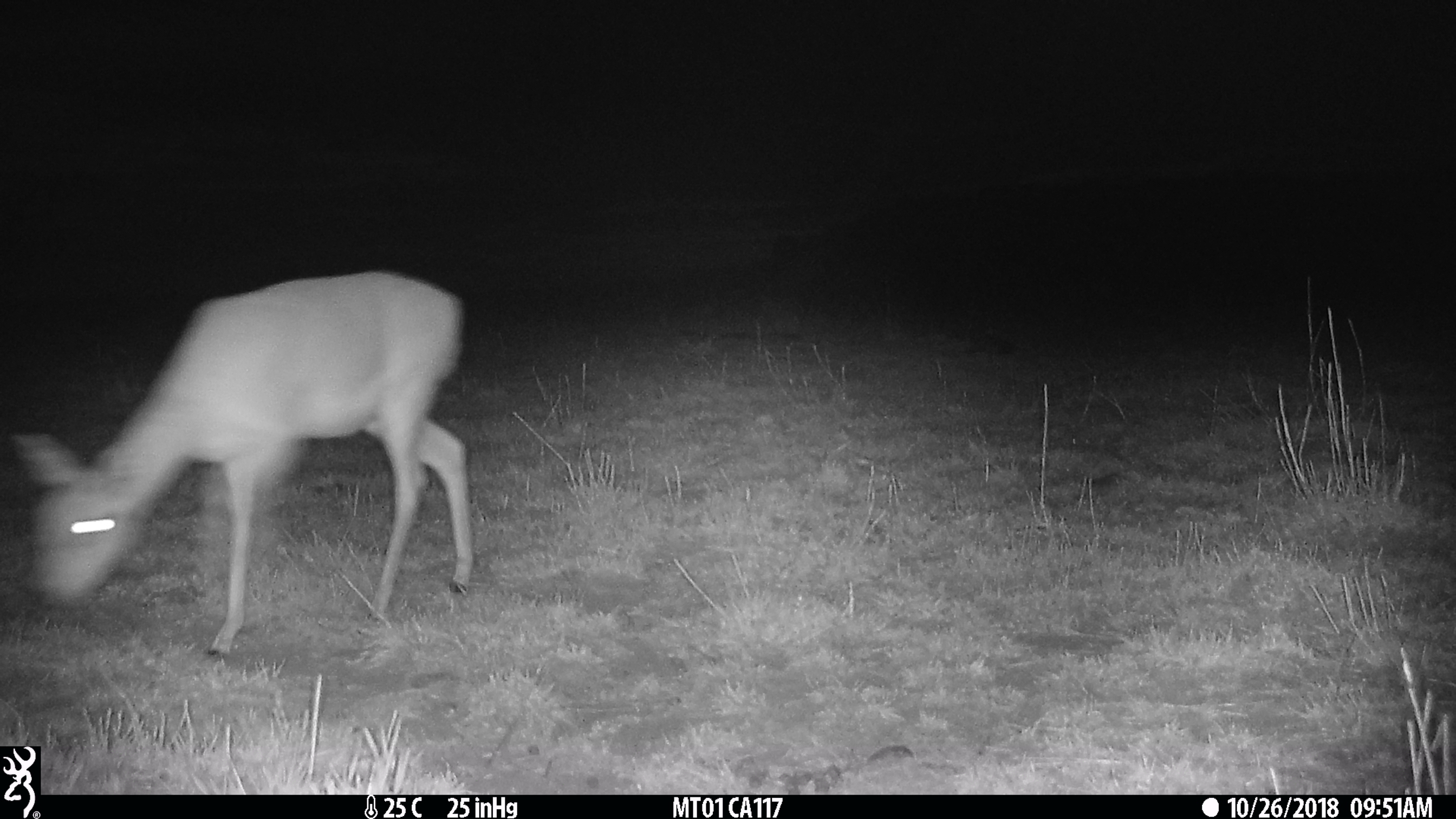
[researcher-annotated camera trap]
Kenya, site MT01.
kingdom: Animalia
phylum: Chordata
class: Mammalia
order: Artiodactyla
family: Bovidae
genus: Ourebia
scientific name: Ourebia ourebi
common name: oribi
Oribi (Ourebia ourebi).